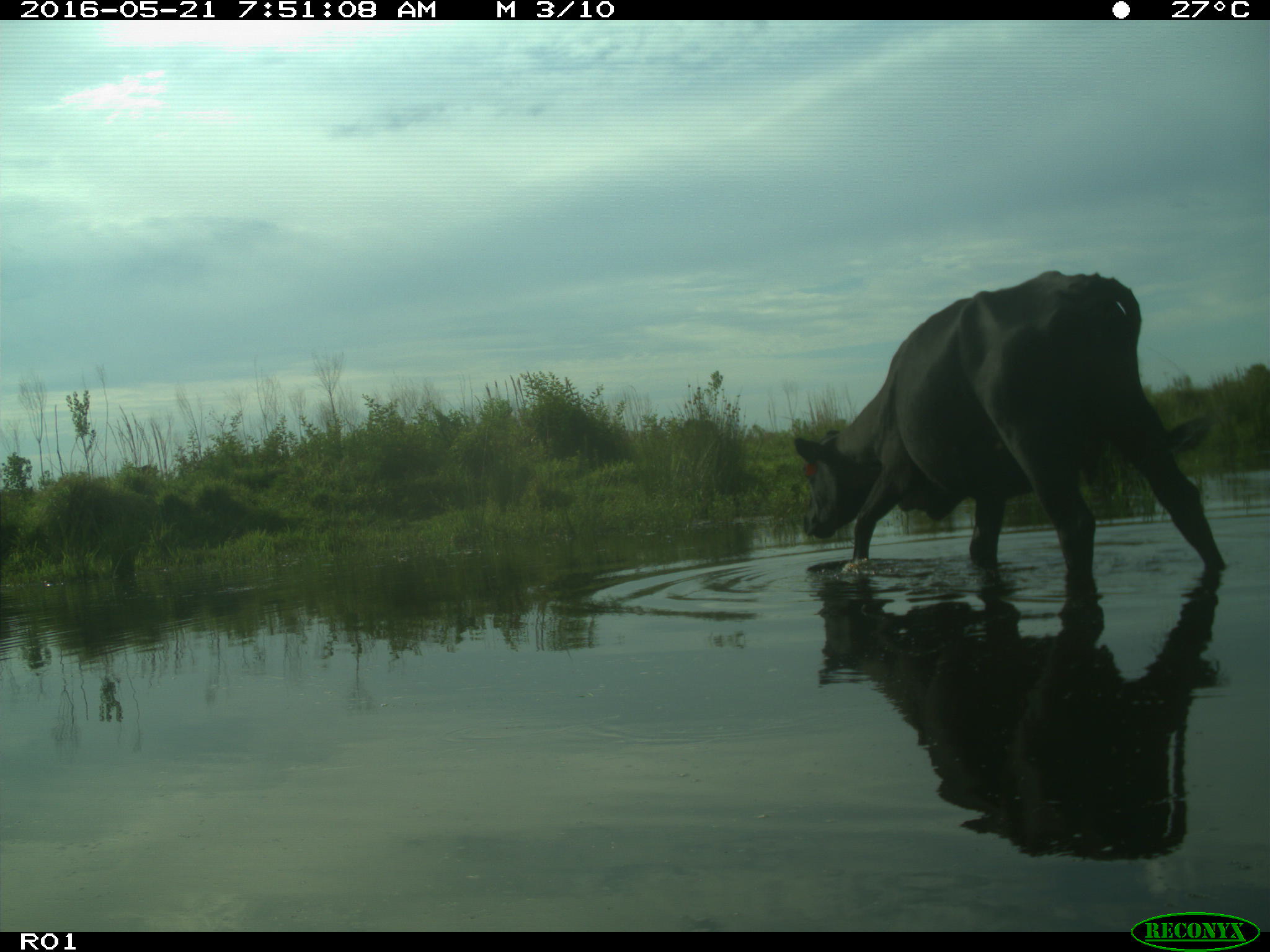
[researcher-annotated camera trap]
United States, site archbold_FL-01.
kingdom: Animalia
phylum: Chordata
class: Mammalia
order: Artiodactyla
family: Bovidae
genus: Bos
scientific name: Bos taurus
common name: domestic cow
Bos taurus (domestic cow).